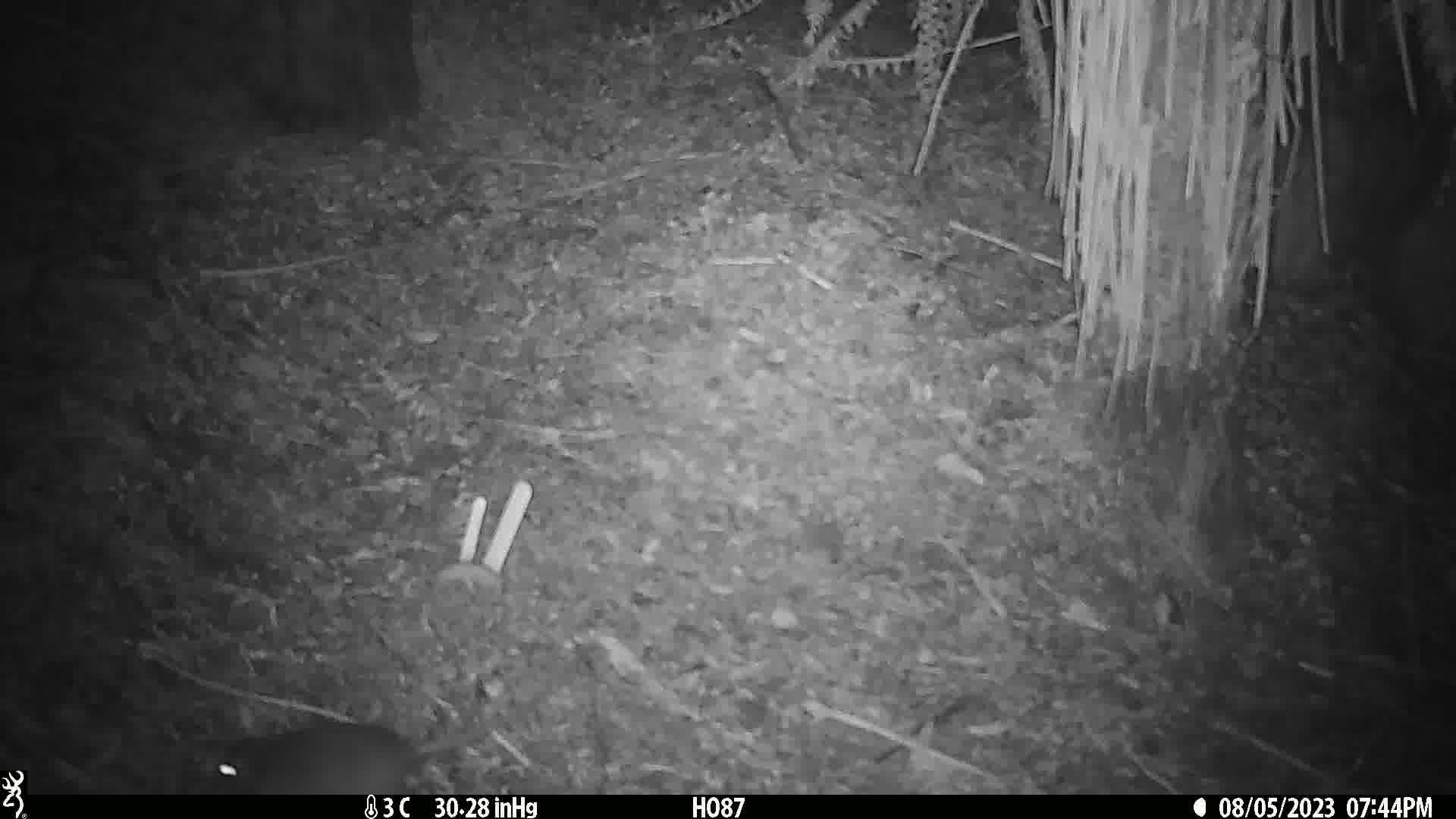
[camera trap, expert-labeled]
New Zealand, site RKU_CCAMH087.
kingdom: Animalia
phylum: Chordata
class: Mammalia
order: Rodentia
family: Muridae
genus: Rattus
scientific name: Rattus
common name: rat